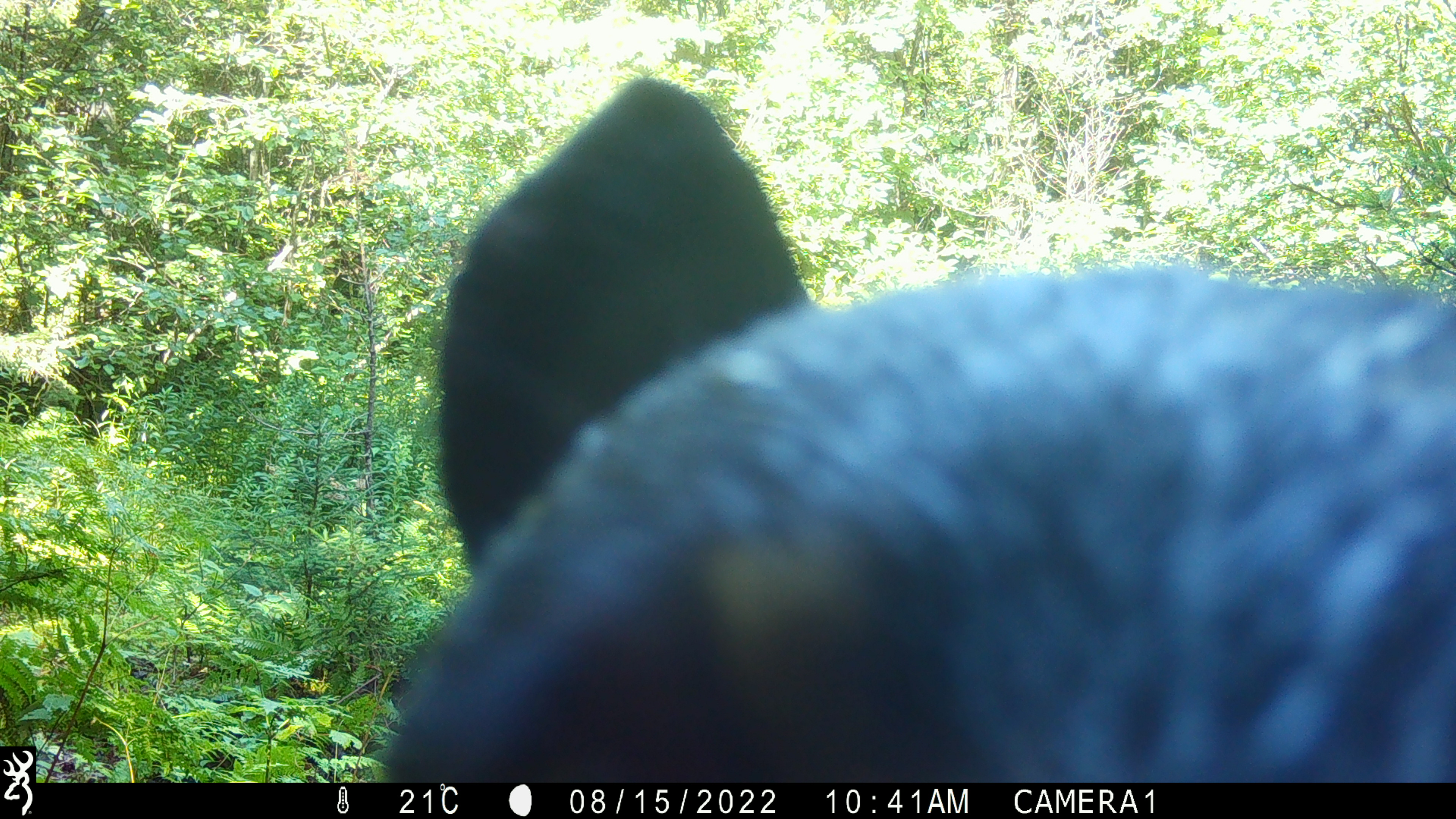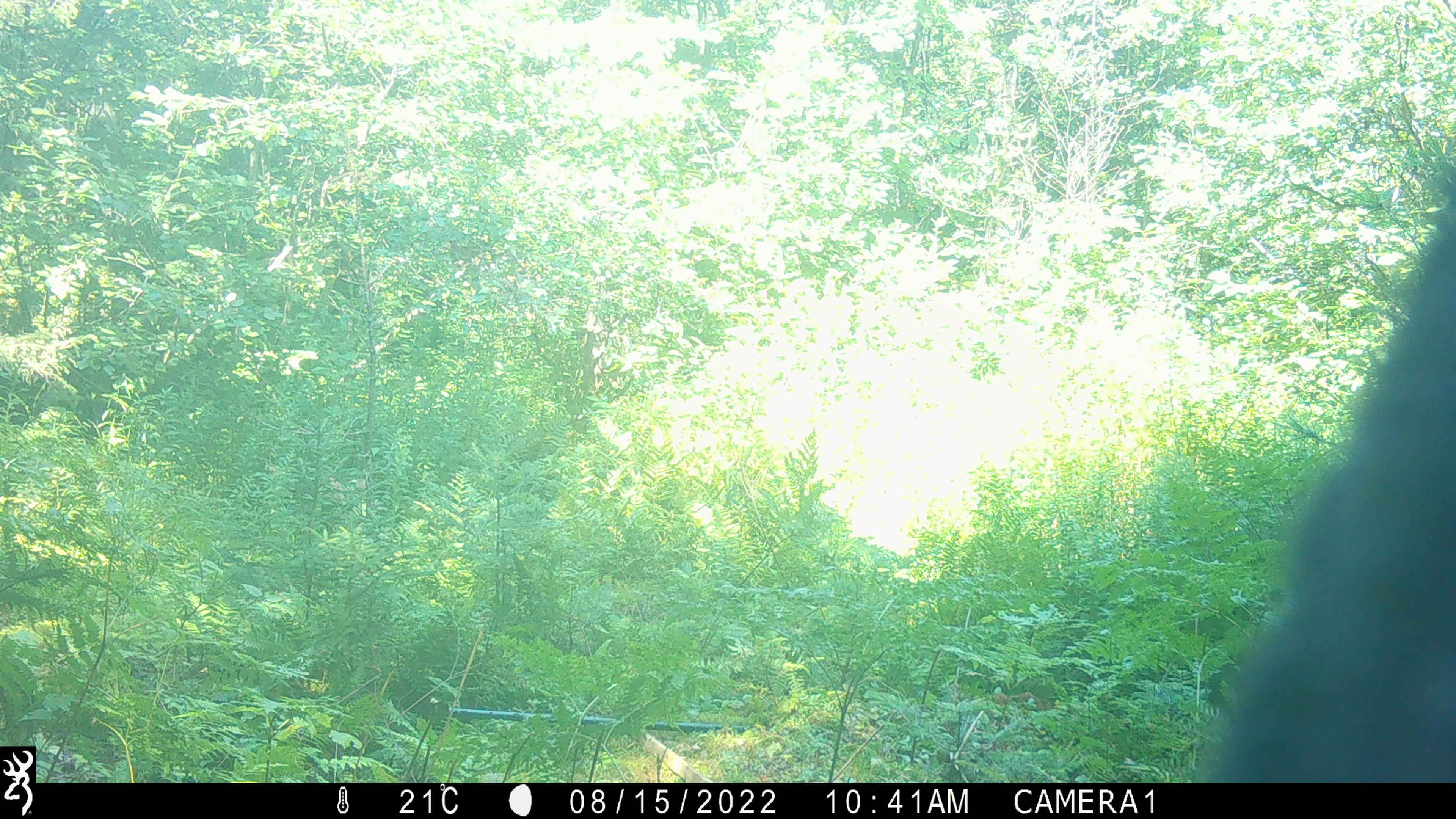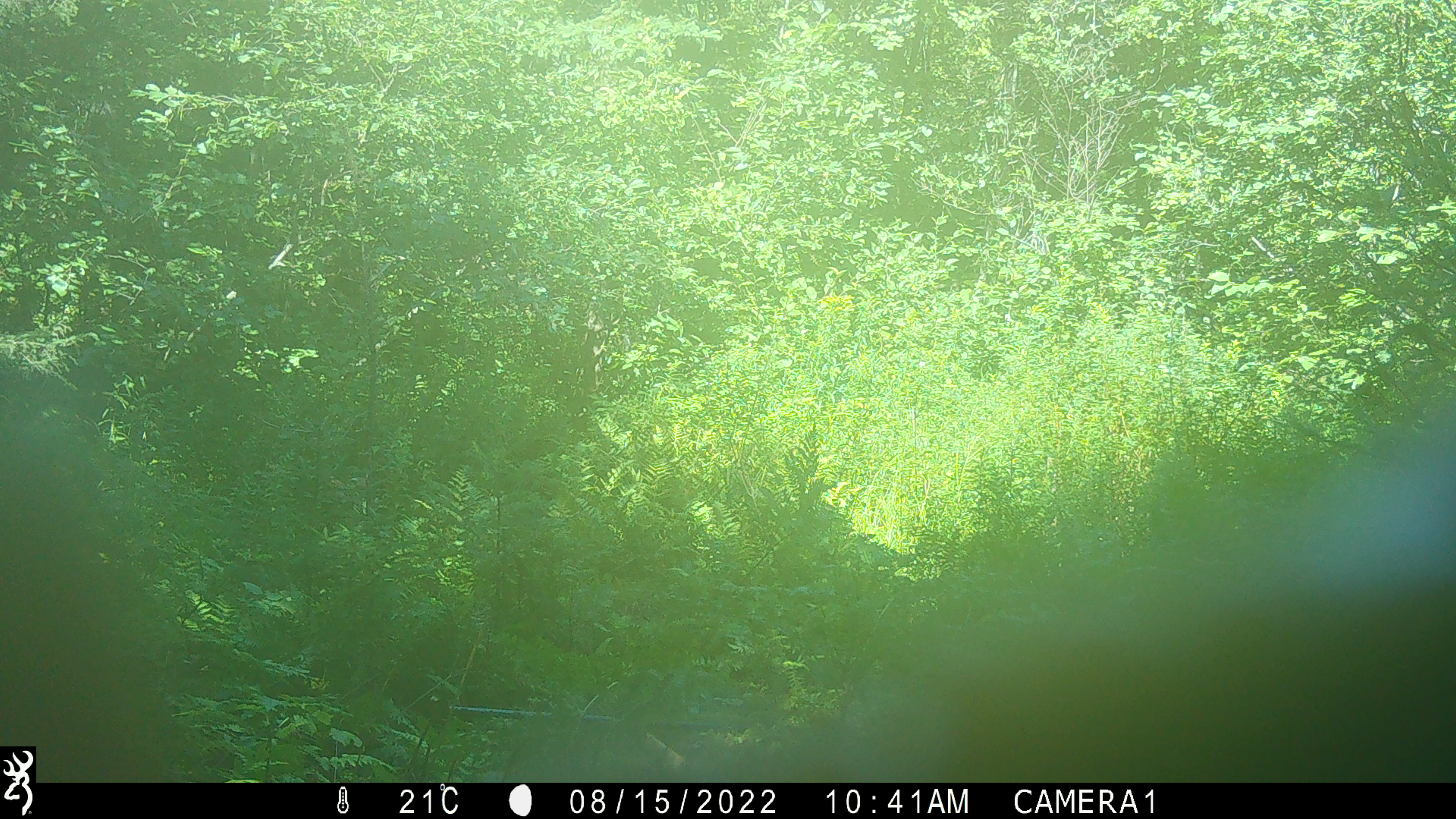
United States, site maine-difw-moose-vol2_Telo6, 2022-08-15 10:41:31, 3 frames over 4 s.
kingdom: Animalia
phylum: Chordata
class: Mammalia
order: Carnivora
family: Ursidae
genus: Ursus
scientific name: Ursus americanus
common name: black bear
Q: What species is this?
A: Black bear (Ursus americanus).